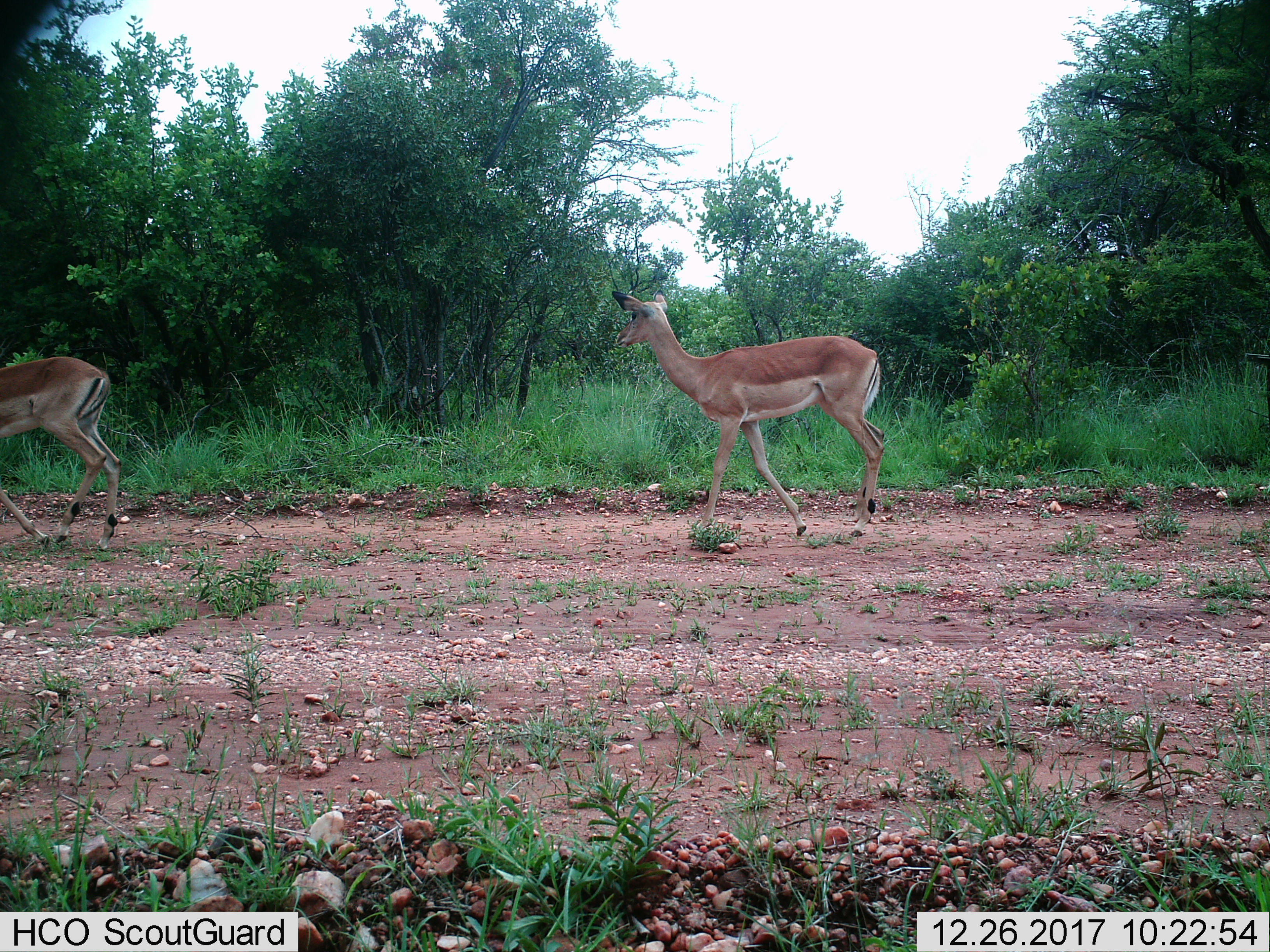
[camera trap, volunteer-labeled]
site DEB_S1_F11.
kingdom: Animalia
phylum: Chordata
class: Mammalia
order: Artiodactyla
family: Bovidae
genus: Aepyceros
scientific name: Aepyceros melampus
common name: impala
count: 2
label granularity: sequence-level